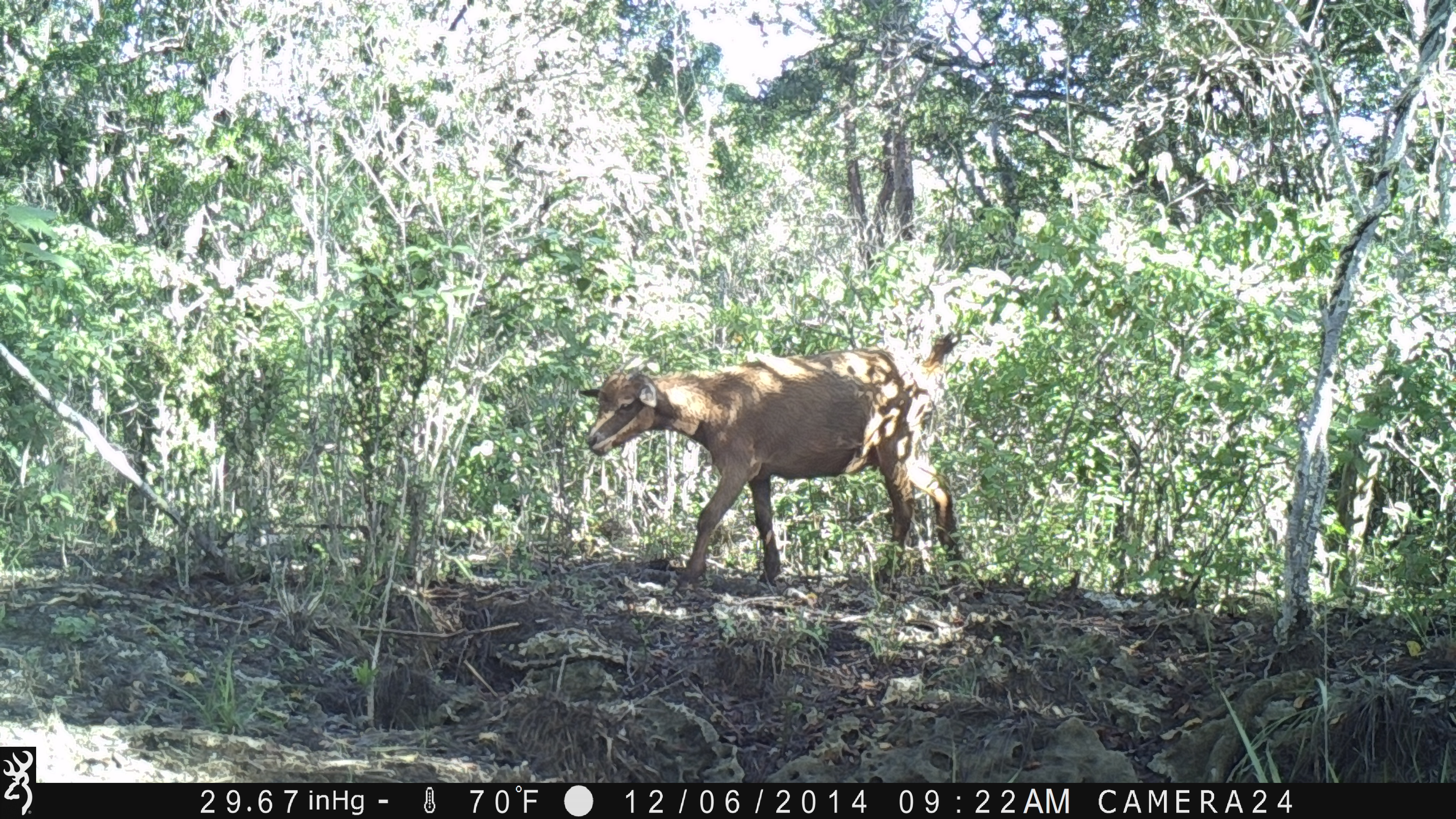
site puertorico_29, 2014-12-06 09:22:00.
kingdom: Animalia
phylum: Chordata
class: Mammalia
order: Artiodactyla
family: Bovidae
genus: Capra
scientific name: Capra hircus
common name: goat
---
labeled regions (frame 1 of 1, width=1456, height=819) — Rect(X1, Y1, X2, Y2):
goat: Rect(576, 343, 964, 590)